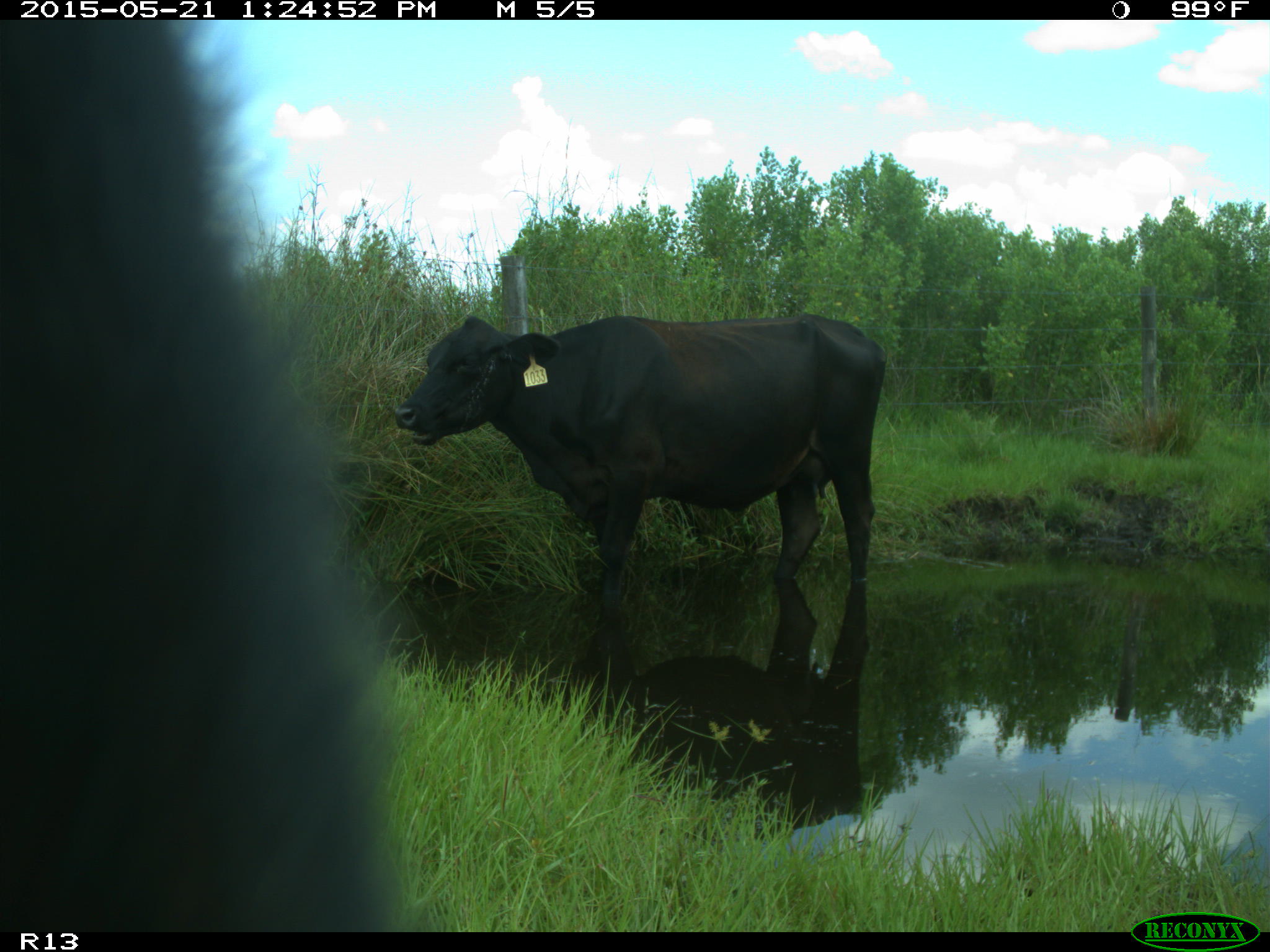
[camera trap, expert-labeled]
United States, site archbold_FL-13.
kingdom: Animalia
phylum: Chordata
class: Mammalia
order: Artiodactyla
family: Bovidae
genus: Bos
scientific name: Bos taurus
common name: domestic cow